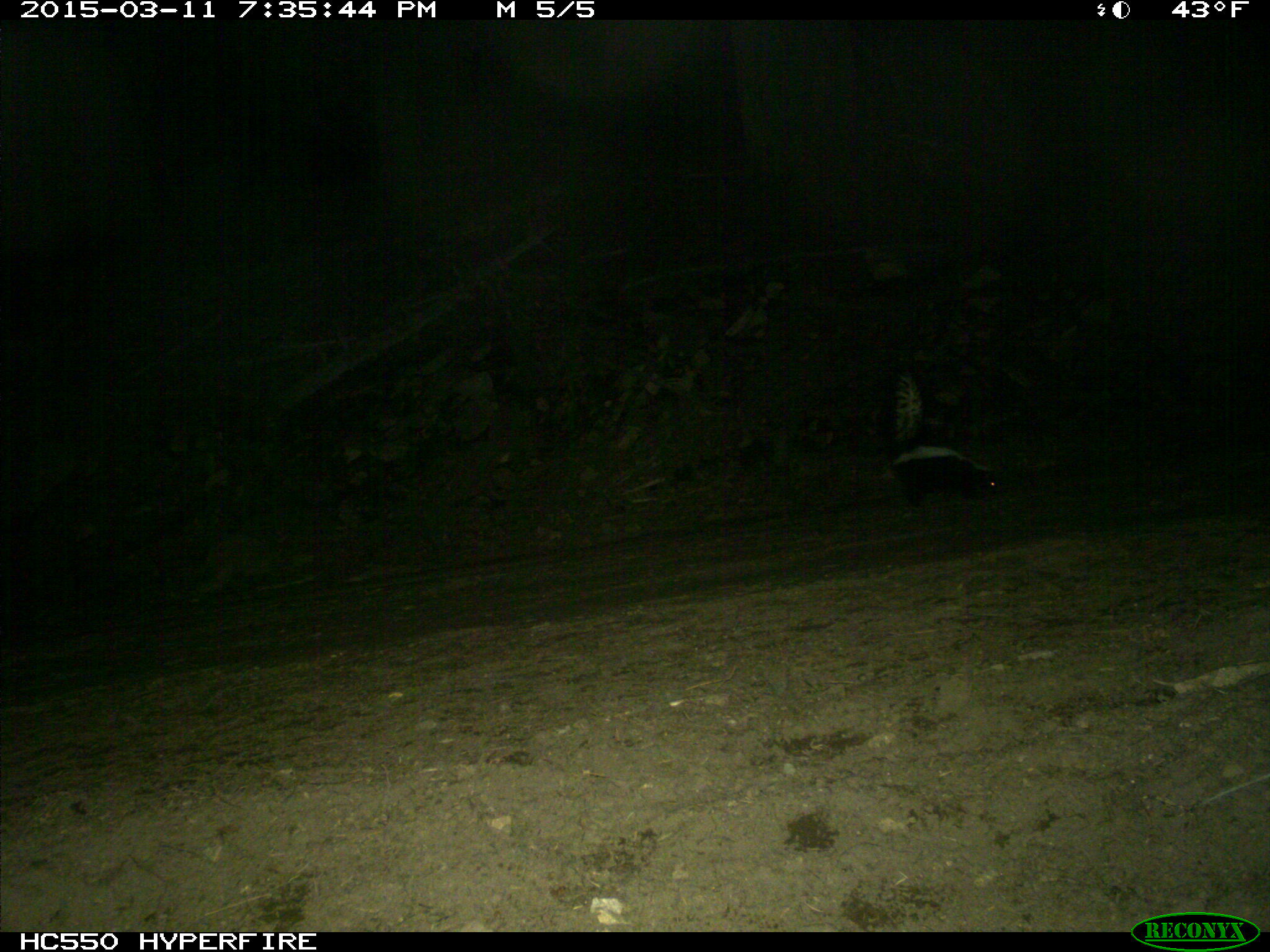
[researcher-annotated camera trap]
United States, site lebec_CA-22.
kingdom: Animalia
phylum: Chordata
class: Mammalia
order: Carnivora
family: Mephitidae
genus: Mephitis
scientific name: Mephitis mephitis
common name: striped skunk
Mephitis mephitis (striped skunk).